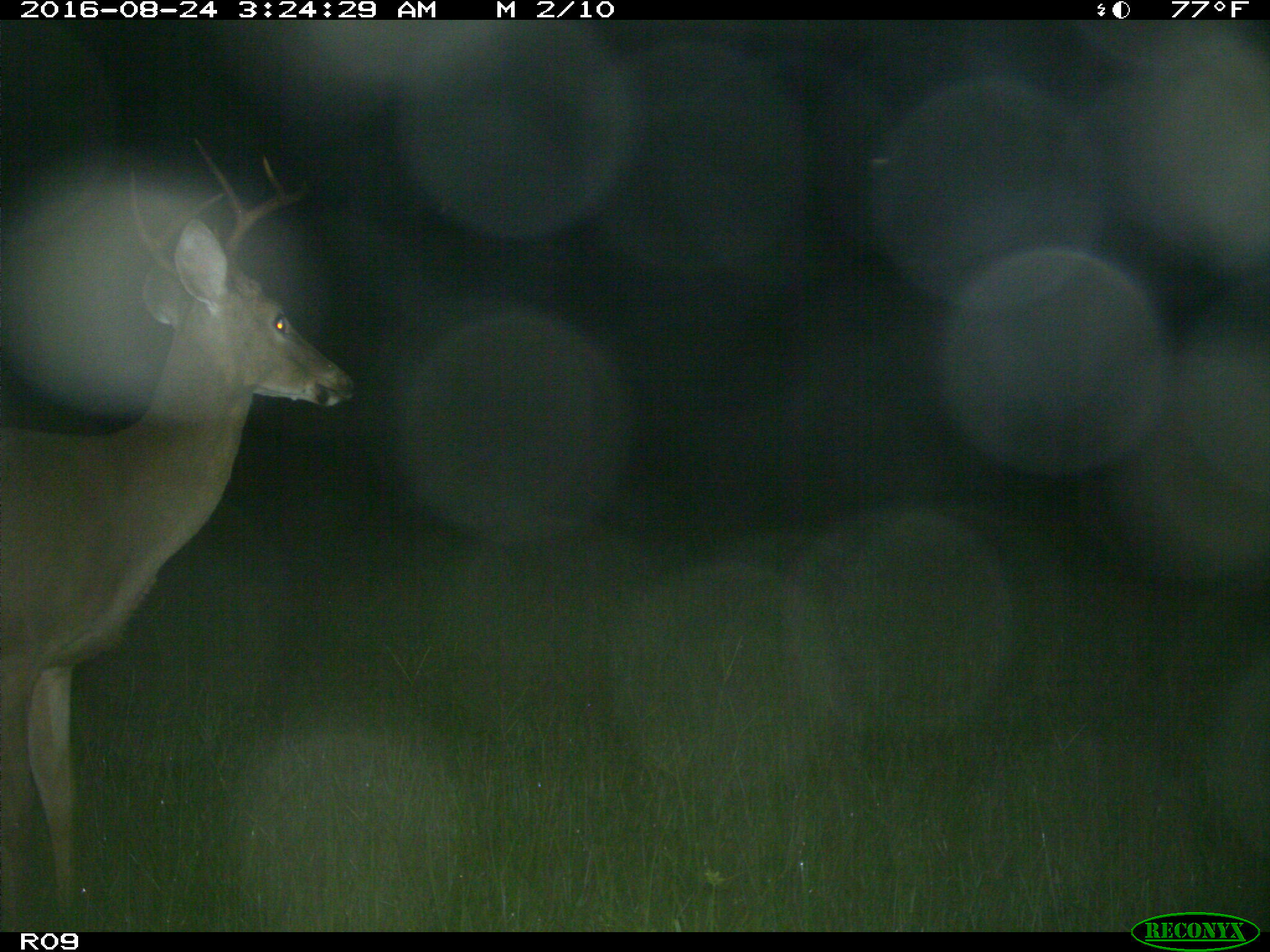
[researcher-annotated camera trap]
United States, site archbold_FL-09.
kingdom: Animalia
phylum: Chordata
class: Mammalia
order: Artiodactyla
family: Cervidae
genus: Odocoileus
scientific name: Odocoileus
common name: deer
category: unidentified deer